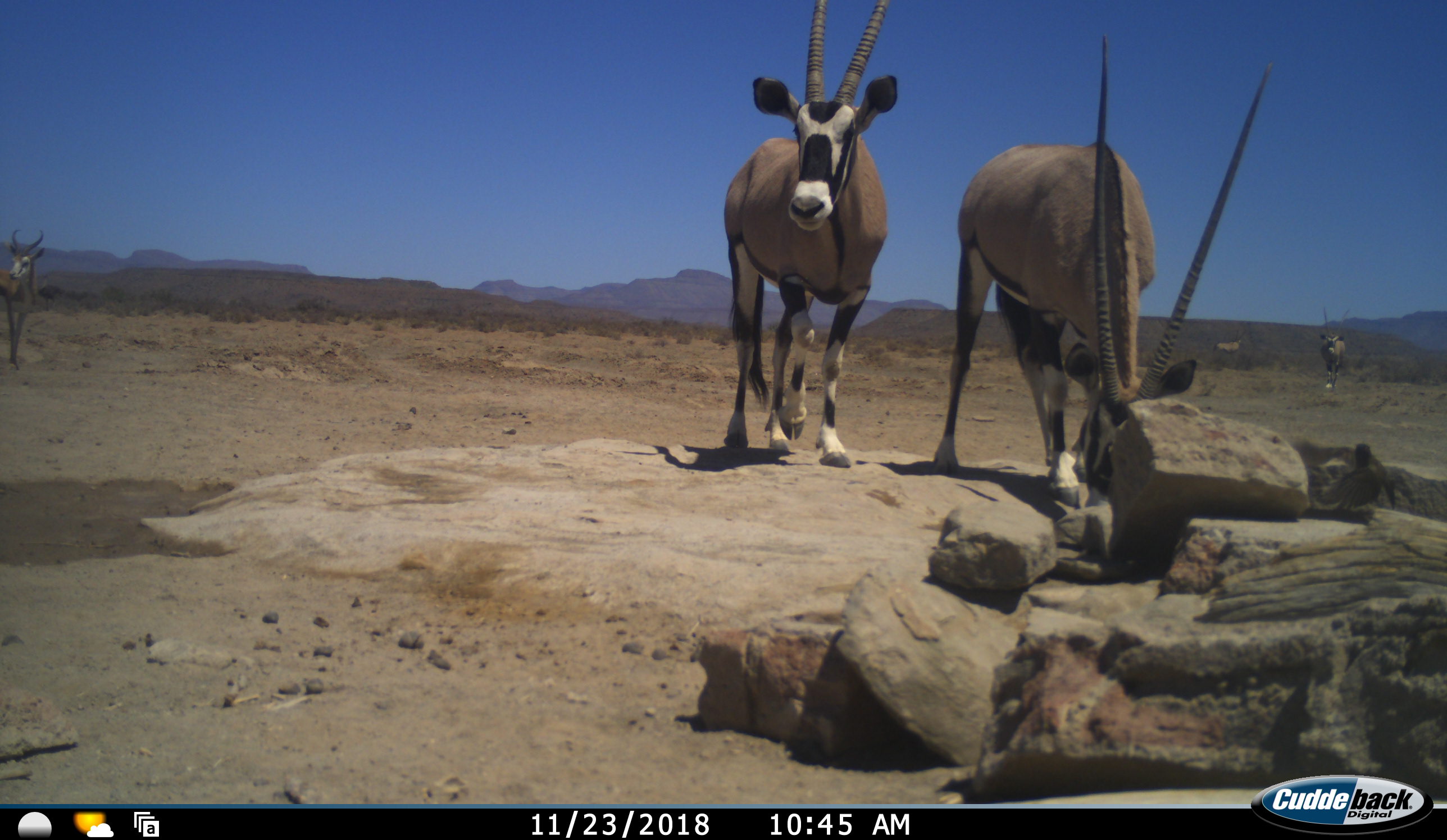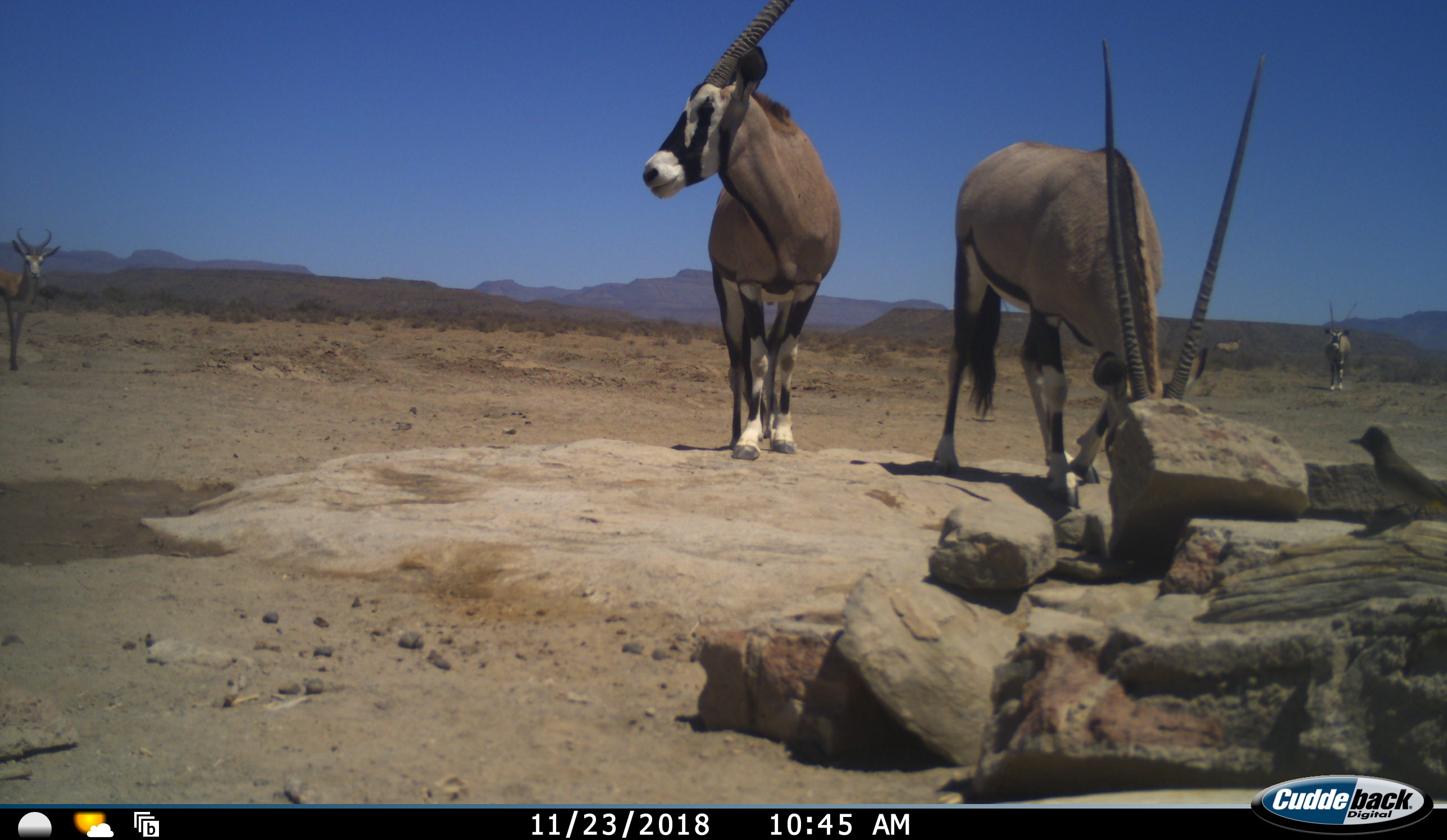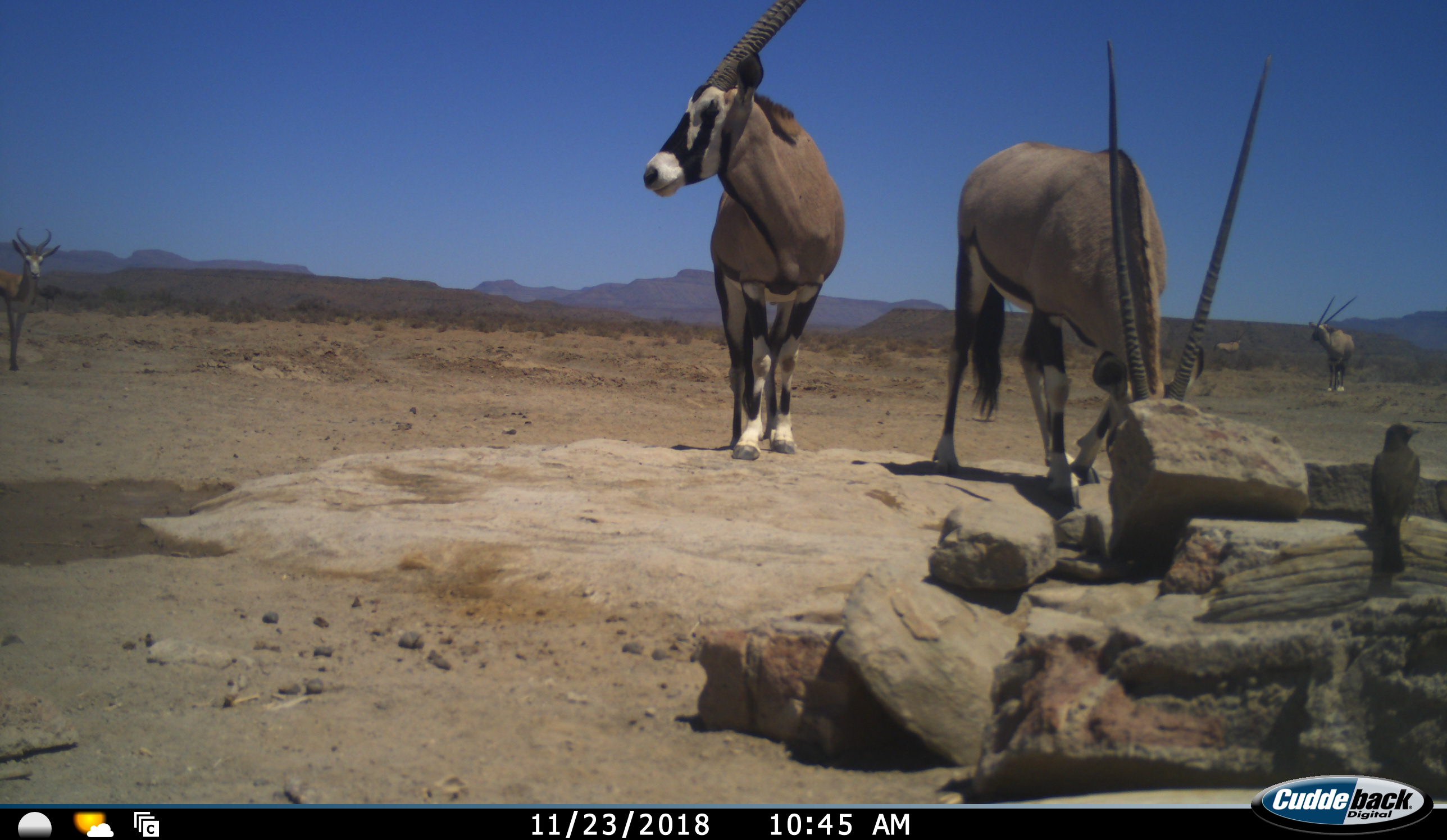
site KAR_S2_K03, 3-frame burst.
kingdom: Animalia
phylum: Chordata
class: Mammalia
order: Artiodactyla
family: Bovidae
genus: Oryx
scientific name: Oryx gazella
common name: gemsbok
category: oryx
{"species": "oryx (gemsbok) (Oryx gazella)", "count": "4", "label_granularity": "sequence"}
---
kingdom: Animalia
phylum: Chordata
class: Mammalia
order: Artiodactyla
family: Bovidae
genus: Antidorcas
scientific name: Antidorcas marsupialis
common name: springbok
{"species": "springbok (Antidorcas marsupialis)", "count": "1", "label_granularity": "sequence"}